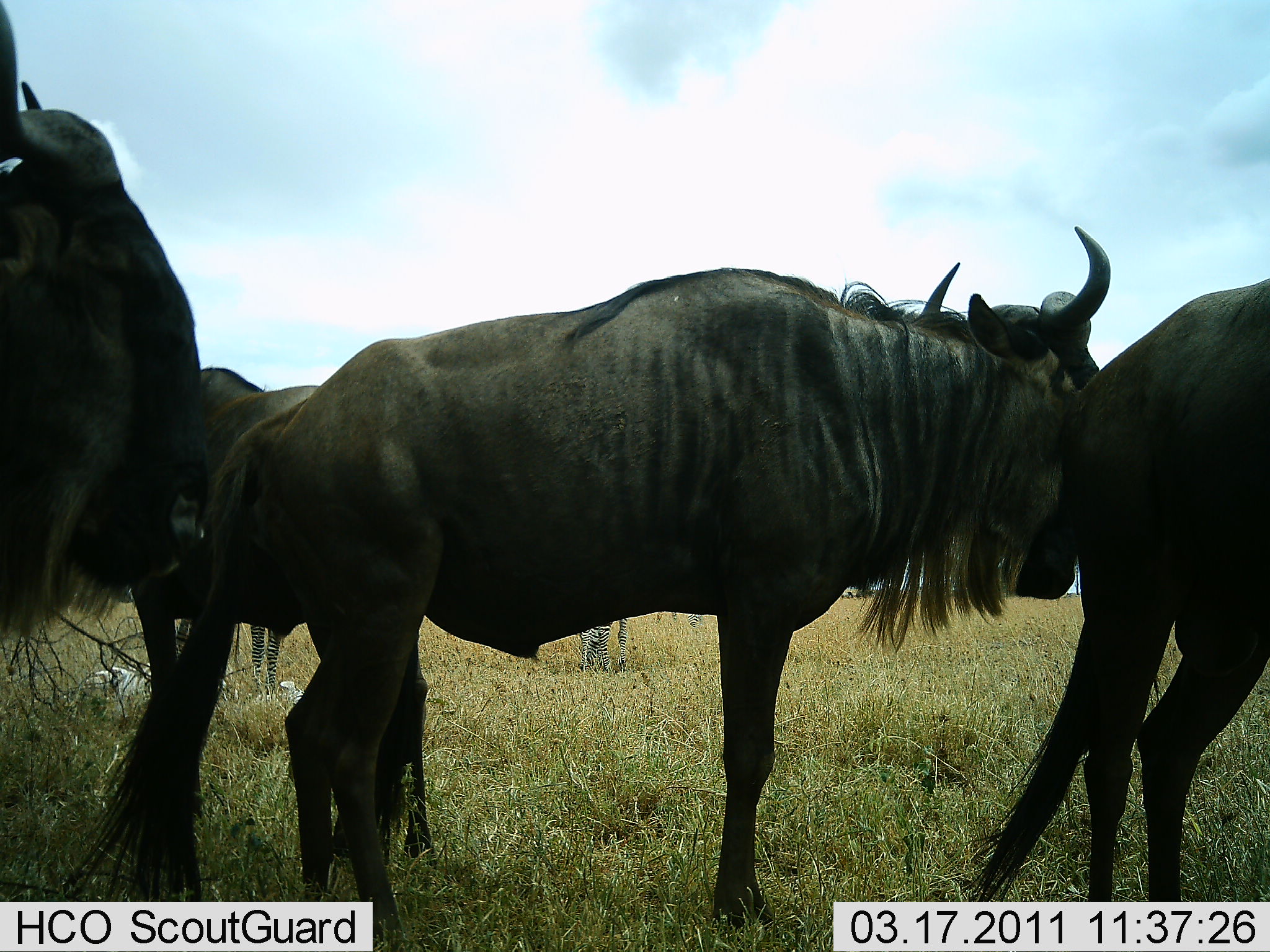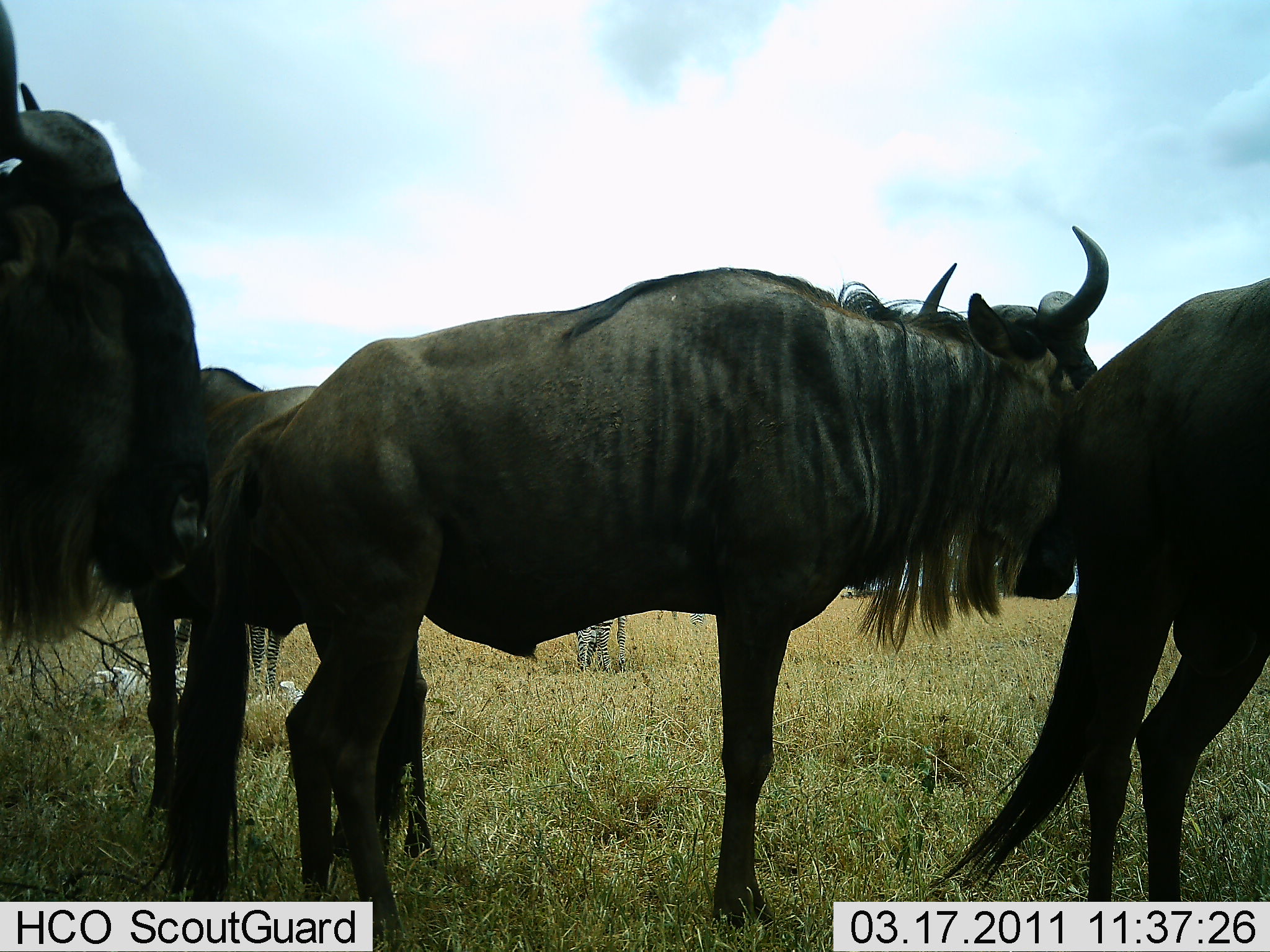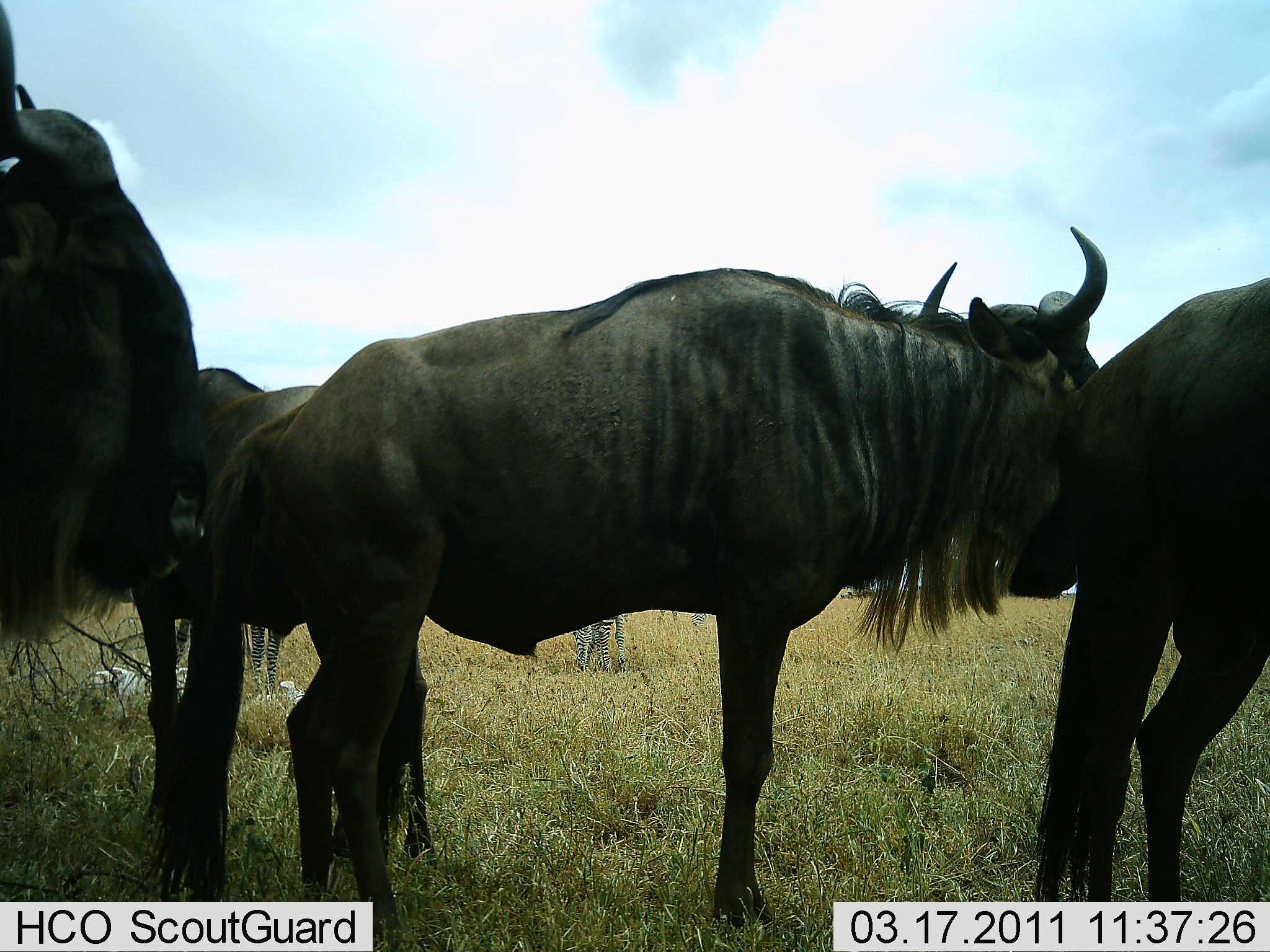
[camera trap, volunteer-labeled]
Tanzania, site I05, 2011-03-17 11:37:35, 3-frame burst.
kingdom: Animalia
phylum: Chordata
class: Mammalia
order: Artiodactyla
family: Bovidae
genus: Connochaetes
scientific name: Connochaetes taurinus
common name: blue wildebeest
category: wildebeest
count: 4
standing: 94%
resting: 0%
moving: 0%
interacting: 12%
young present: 0%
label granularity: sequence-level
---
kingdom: Animalia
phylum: Chordata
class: Mammalia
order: Perissodactyla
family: Equidae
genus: Equus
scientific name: Equus quagga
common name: plains zebra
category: zebra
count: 2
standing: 91%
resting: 45%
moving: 0%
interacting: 0%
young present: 0%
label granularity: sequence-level